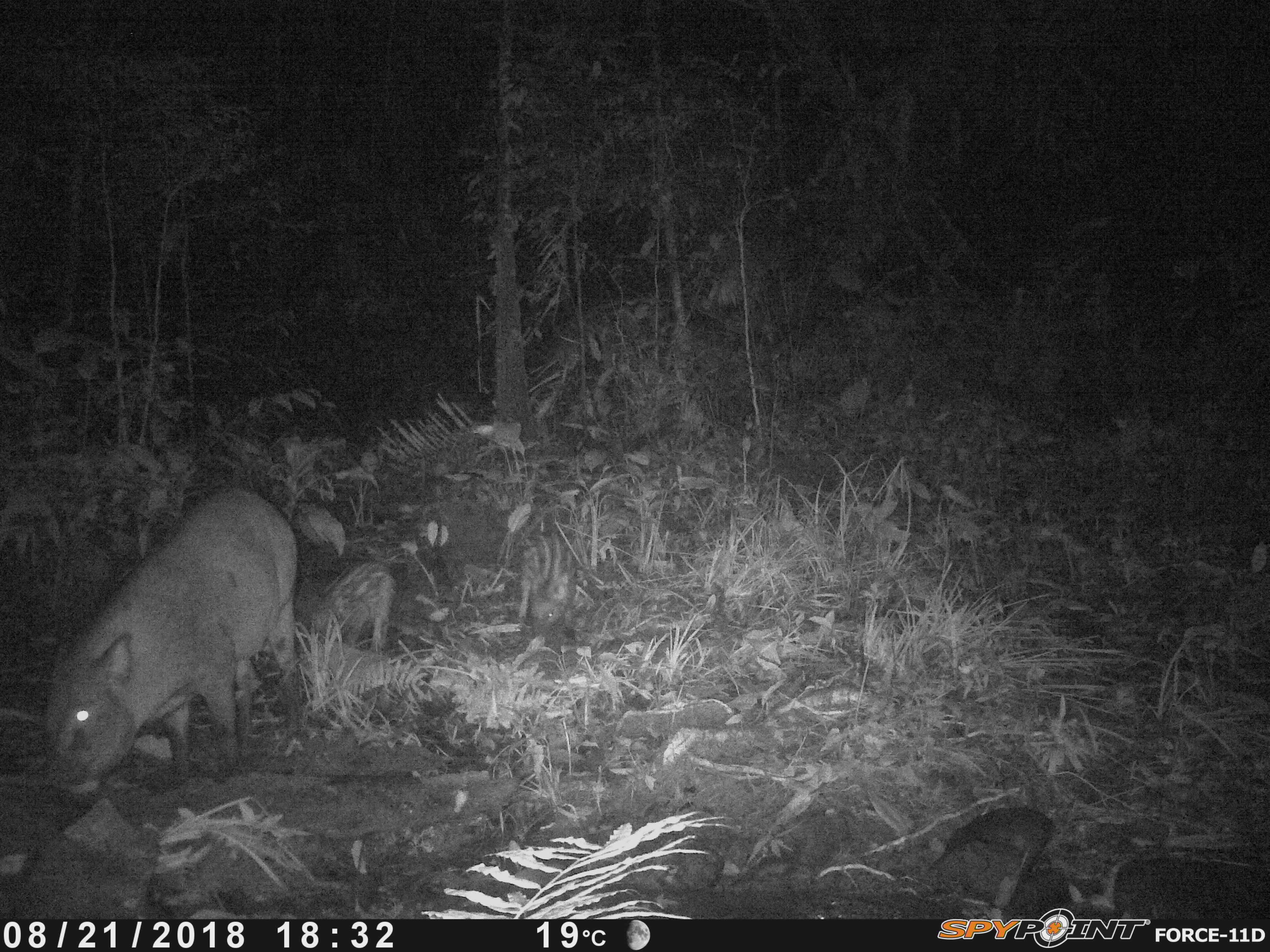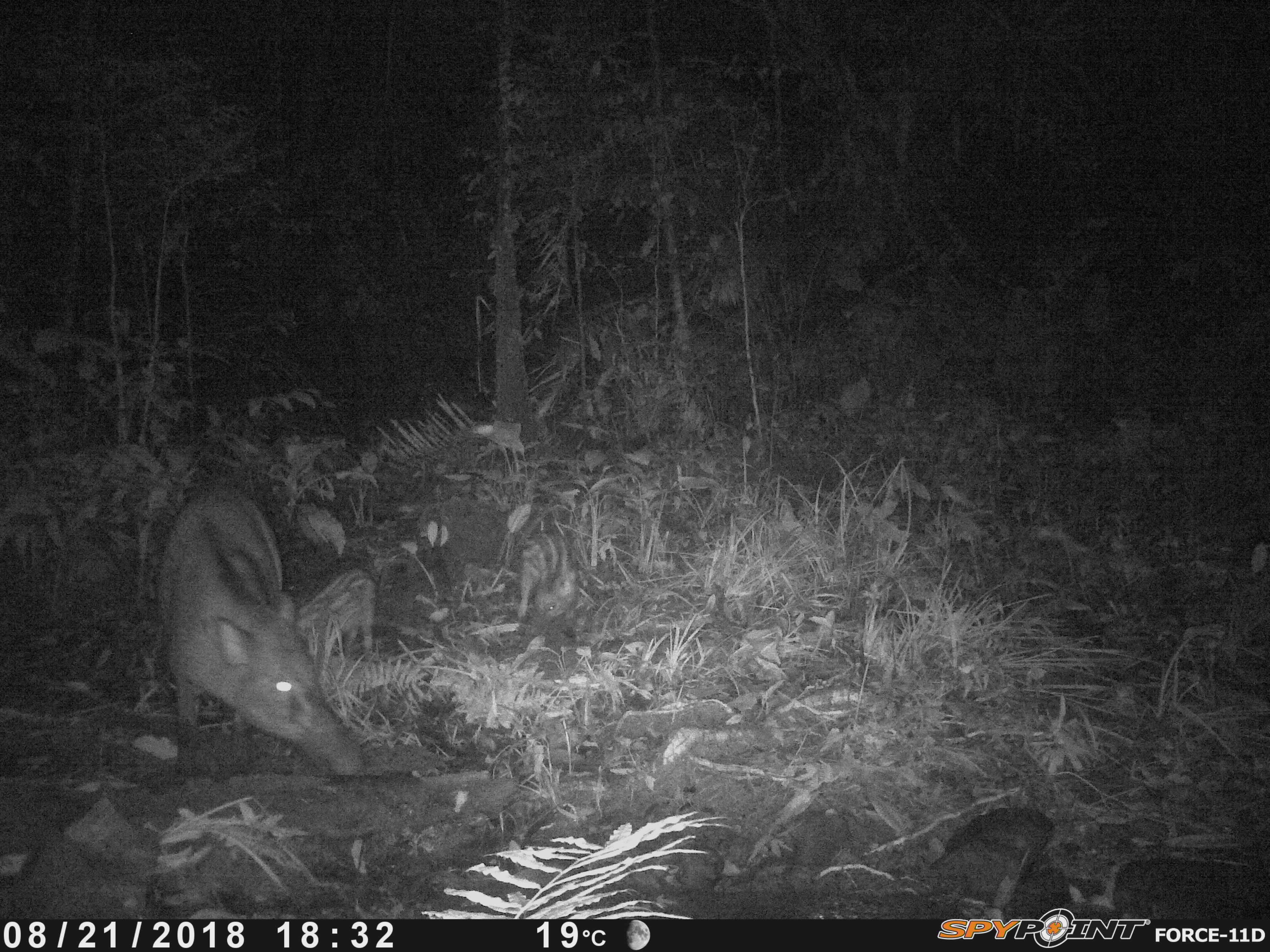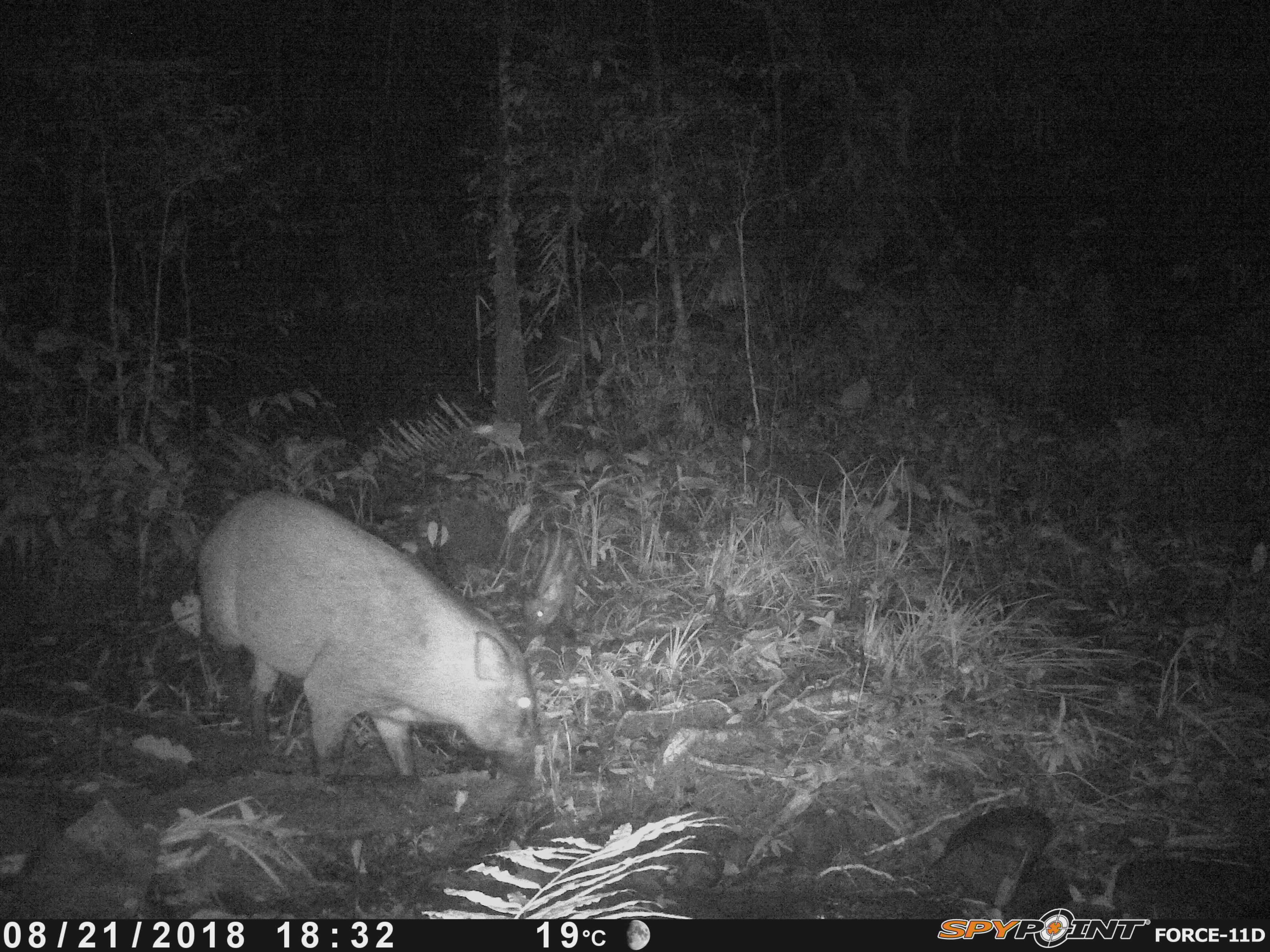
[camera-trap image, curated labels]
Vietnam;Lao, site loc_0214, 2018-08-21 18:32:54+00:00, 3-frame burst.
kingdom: Animalia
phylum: Chordata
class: Mammalia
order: Artiodactyla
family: Suidae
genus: Sus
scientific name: Sus scrofa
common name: eurasian wild pig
Eurasian wild pig (Sus scrofa). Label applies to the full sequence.